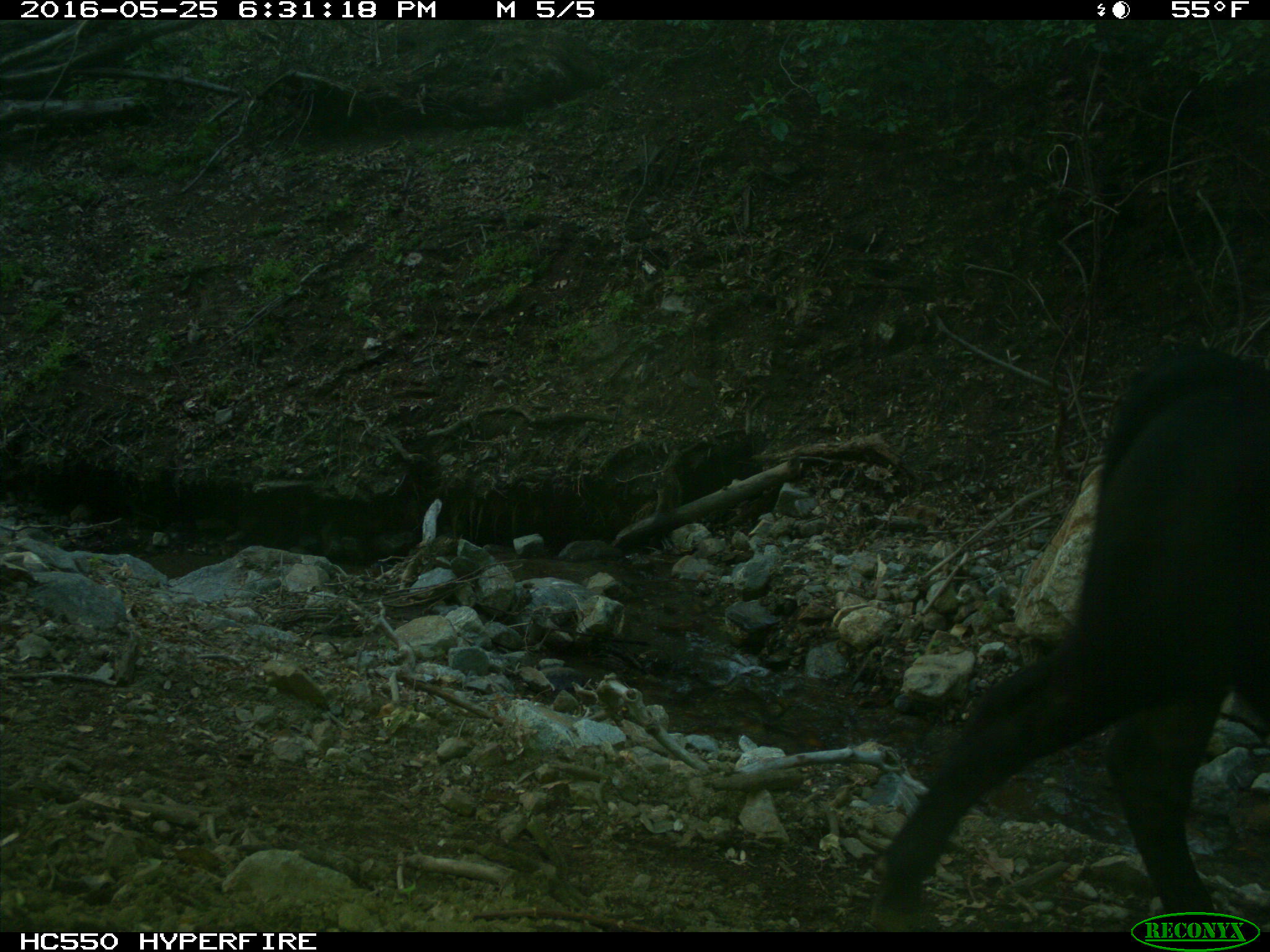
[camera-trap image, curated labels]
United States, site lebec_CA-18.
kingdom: Animalia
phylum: Chordata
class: Mammalia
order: Artiodactyla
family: Bovidae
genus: Bos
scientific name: Bos taurus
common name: domestic cow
Bos taurus (domestic cow).